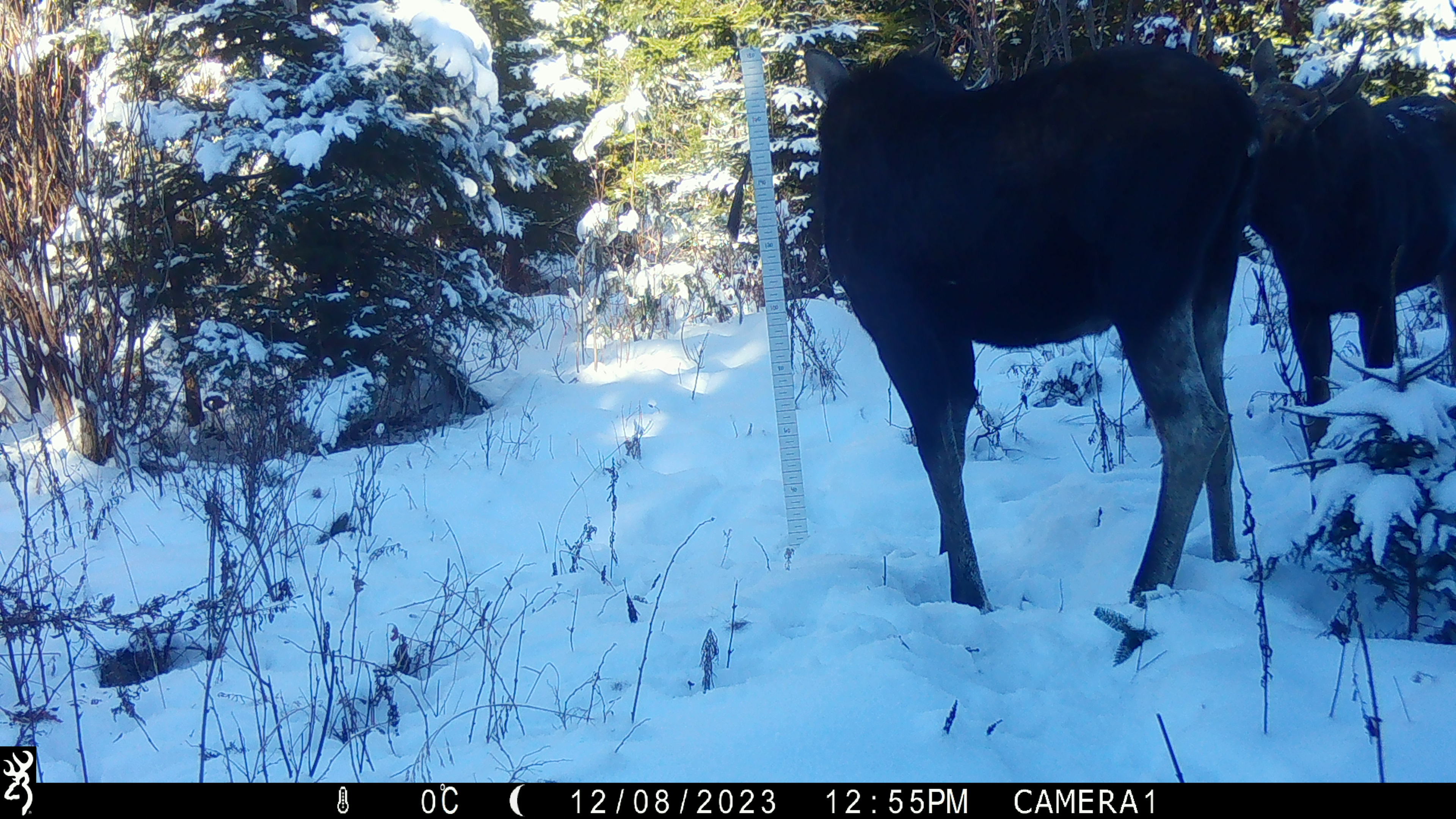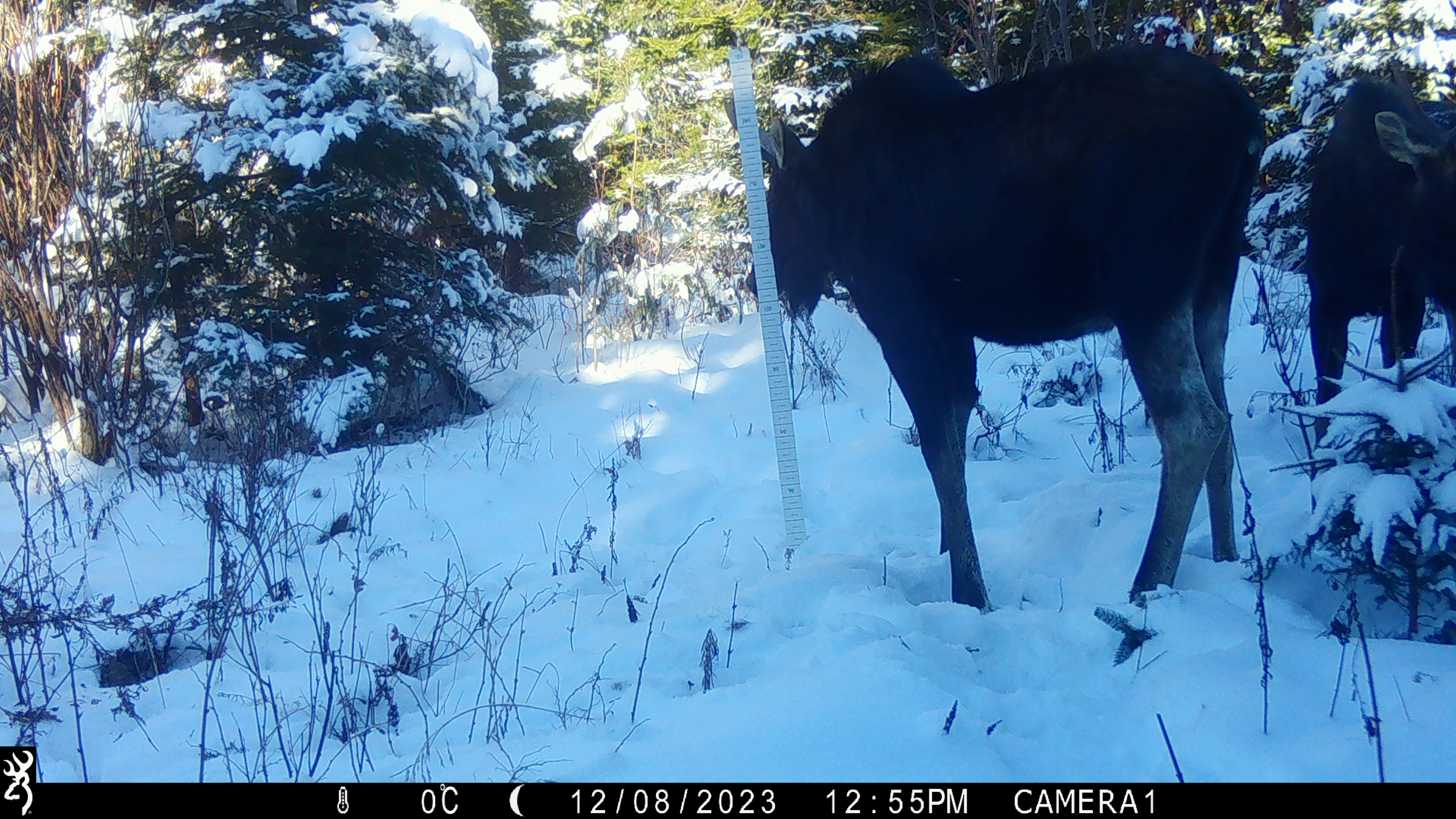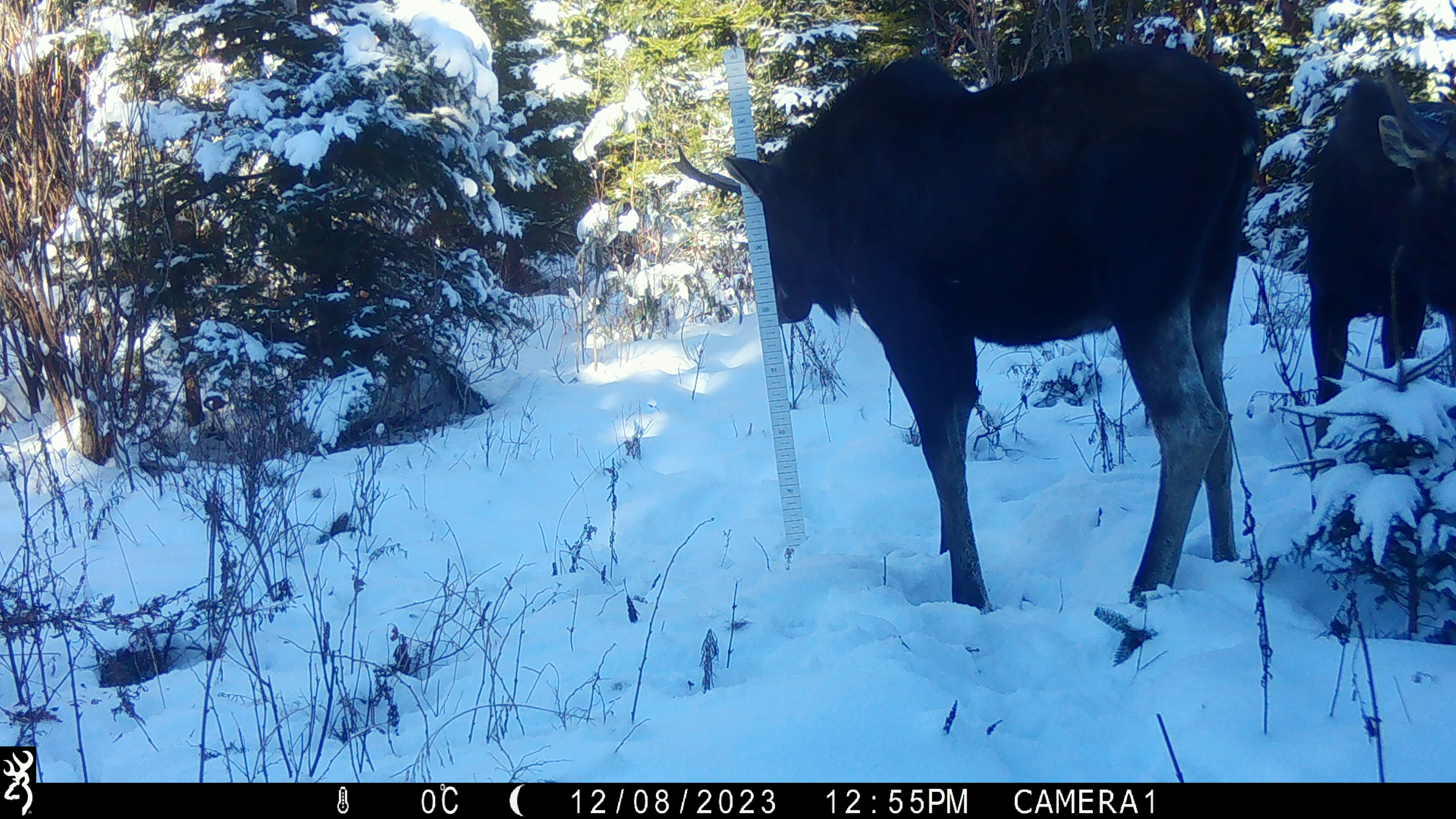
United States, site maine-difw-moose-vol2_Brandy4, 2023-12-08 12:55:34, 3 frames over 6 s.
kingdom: Animalia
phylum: Chordata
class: Mammalia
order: Artiodactyla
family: Cervidae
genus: Alces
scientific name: Alces alces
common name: moose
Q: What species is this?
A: Moose (Alces alces).